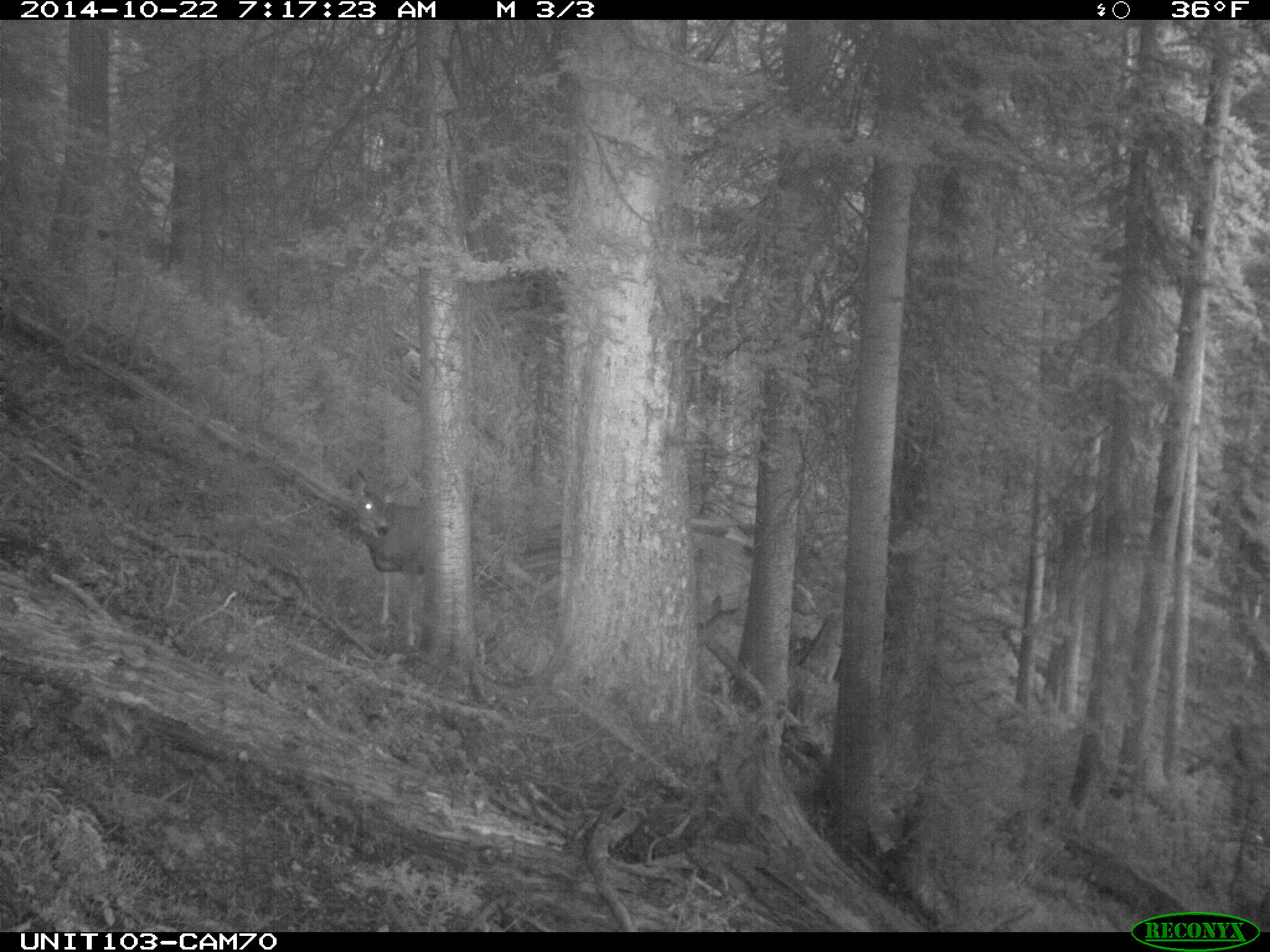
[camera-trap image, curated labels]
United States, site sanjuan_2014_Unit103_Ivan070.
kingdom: Animalia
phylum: Chordata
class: Mammalia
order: Artiodactyla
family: Cervidae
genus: Odocoileus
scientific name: Odocoileus hemionus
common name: mule deer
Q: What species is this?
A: Odocoileus hemionus (mule deer).